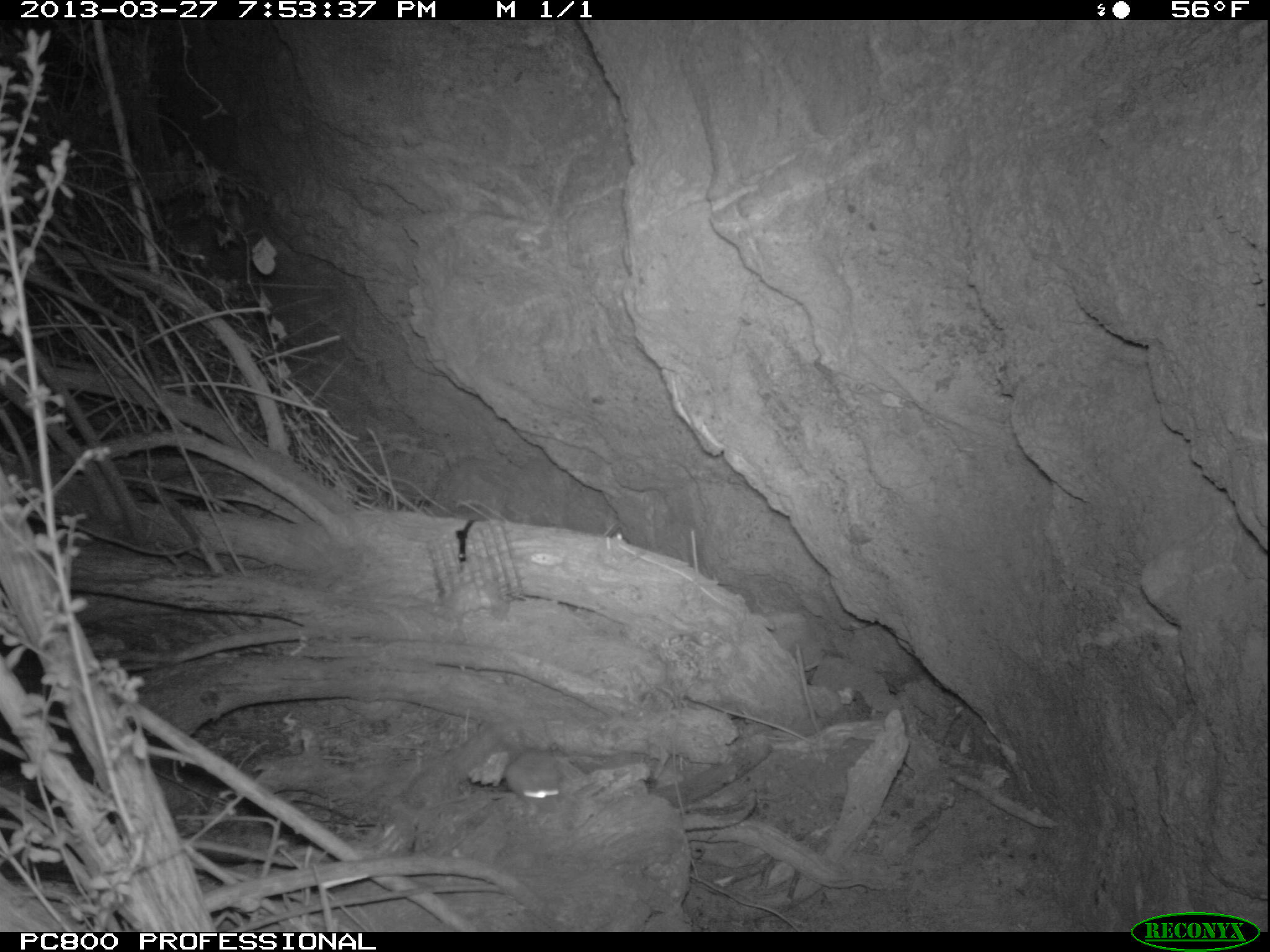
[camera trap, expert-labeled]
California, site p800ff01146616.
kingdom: Animalia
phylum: Chordata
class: Mammalia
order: Rodentia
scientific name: Rodentia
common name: rodent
Rodent (Rodentia).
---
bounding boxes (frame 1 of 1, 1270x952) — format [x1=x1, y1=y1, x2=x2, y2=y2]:
rodent: [x1=504, y1=749, x2=561, y2=804]